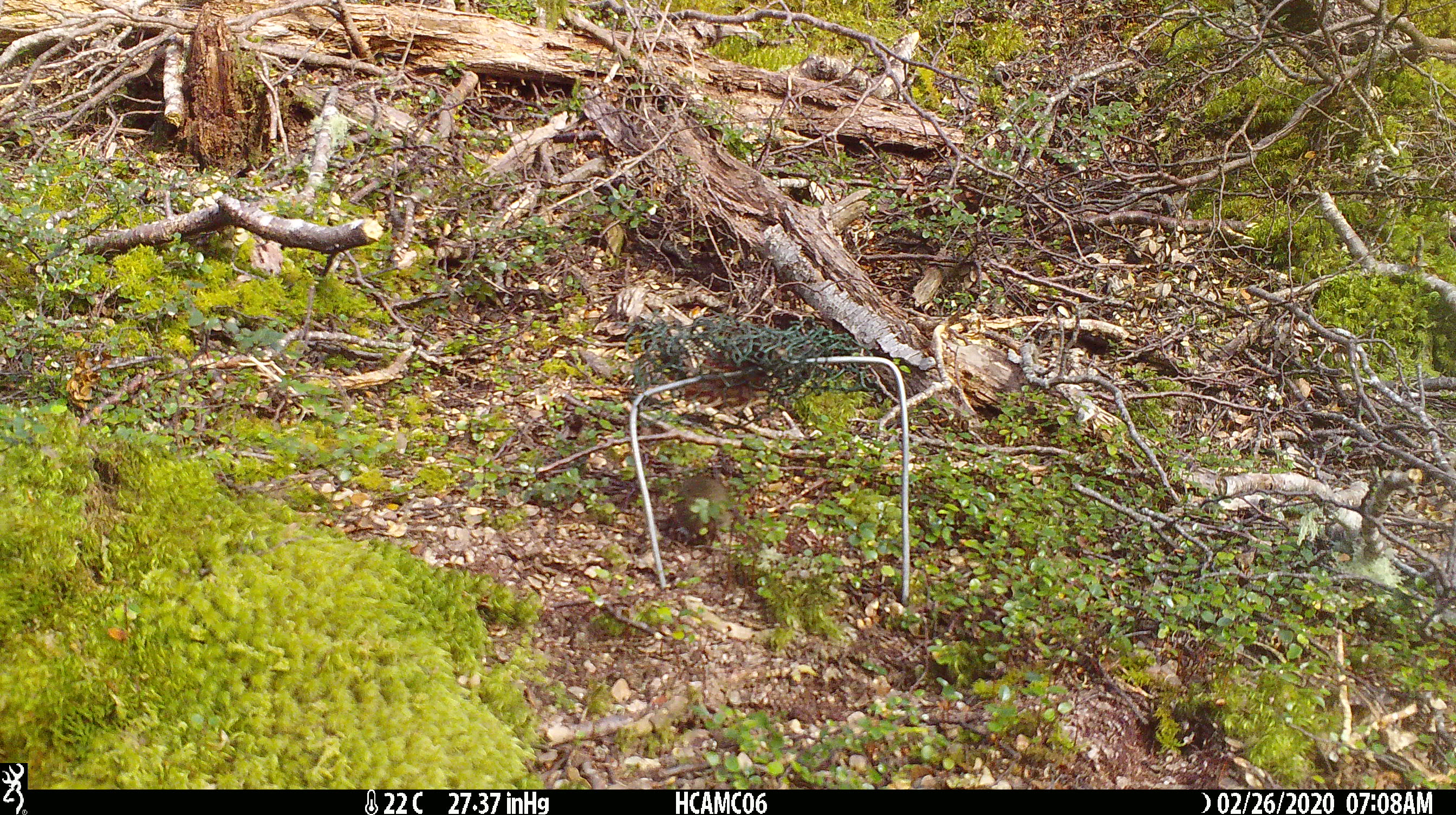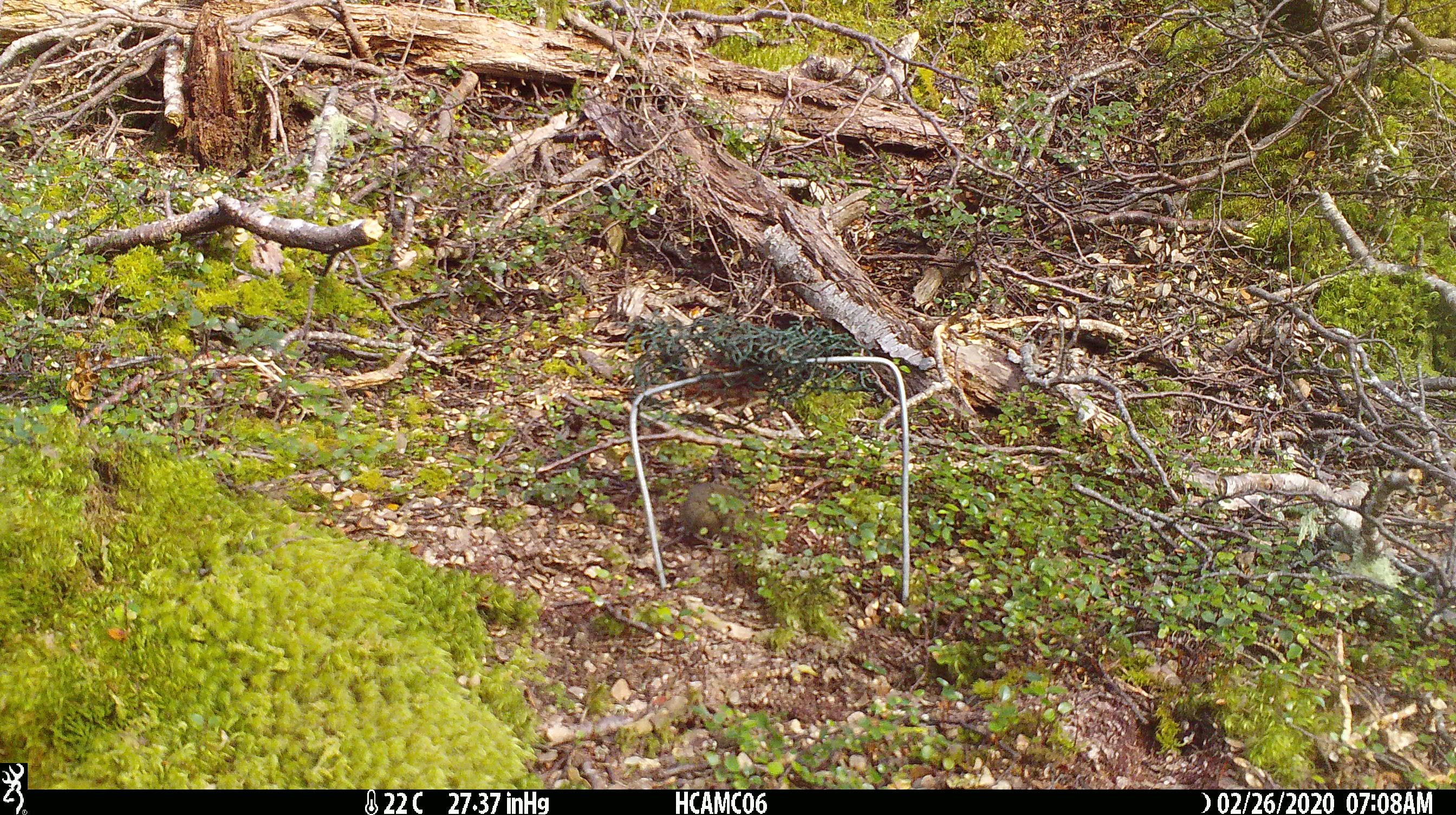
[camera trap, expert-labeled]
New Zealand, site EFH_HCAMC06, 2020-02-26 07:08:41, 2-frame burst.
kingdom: Animalia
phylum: Chordata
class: Mammalia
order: Rodentia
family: Muridae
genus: Mus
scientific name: Mus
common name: mouse